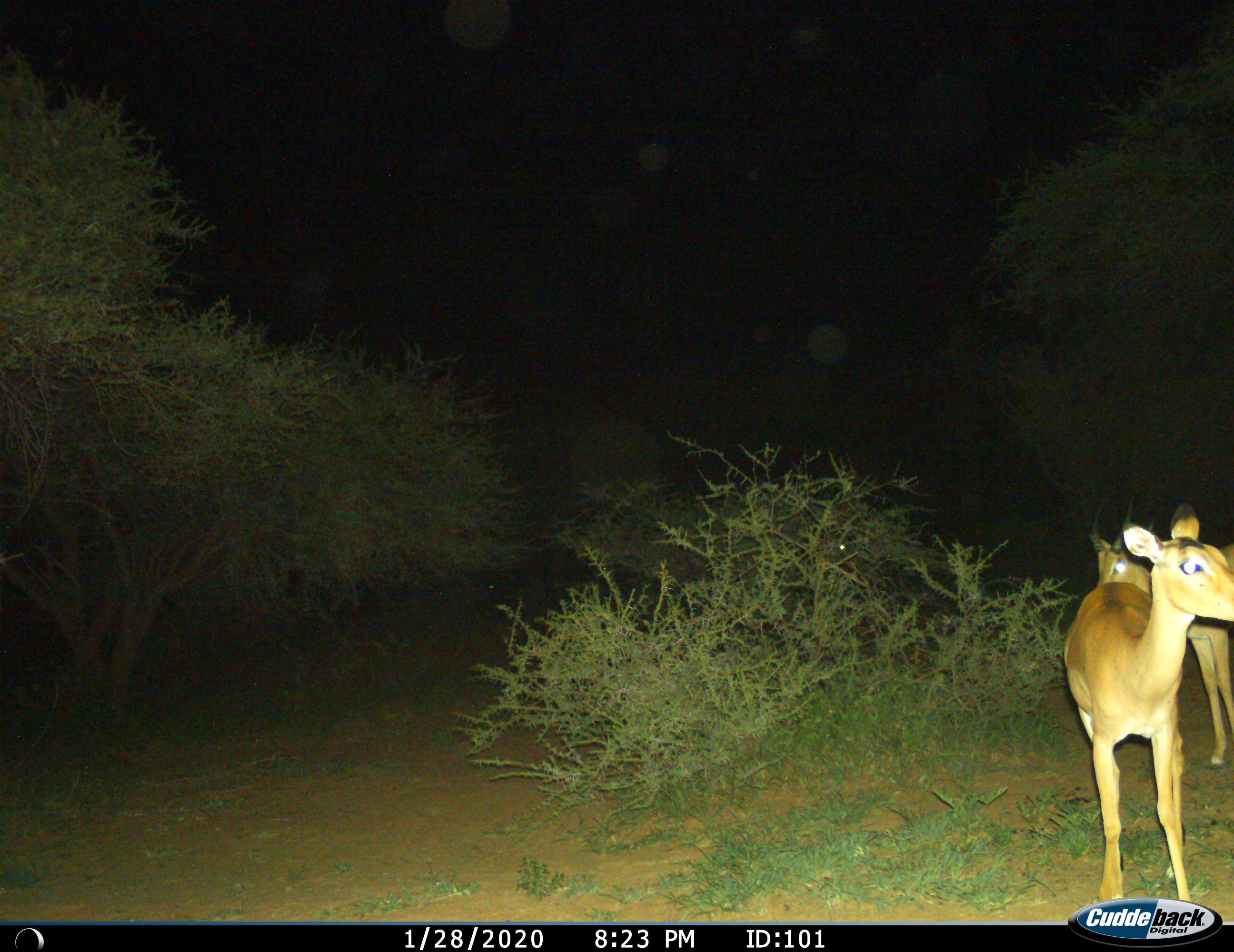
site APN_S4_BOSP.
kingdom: Animalia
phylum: Chordata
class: Mammalia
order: Artiodactyla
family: Bovidae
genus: Aepyceros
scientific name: Aepyceros melampus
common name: impala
Impala (Aepyceros melampus), count 2. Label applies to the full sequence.